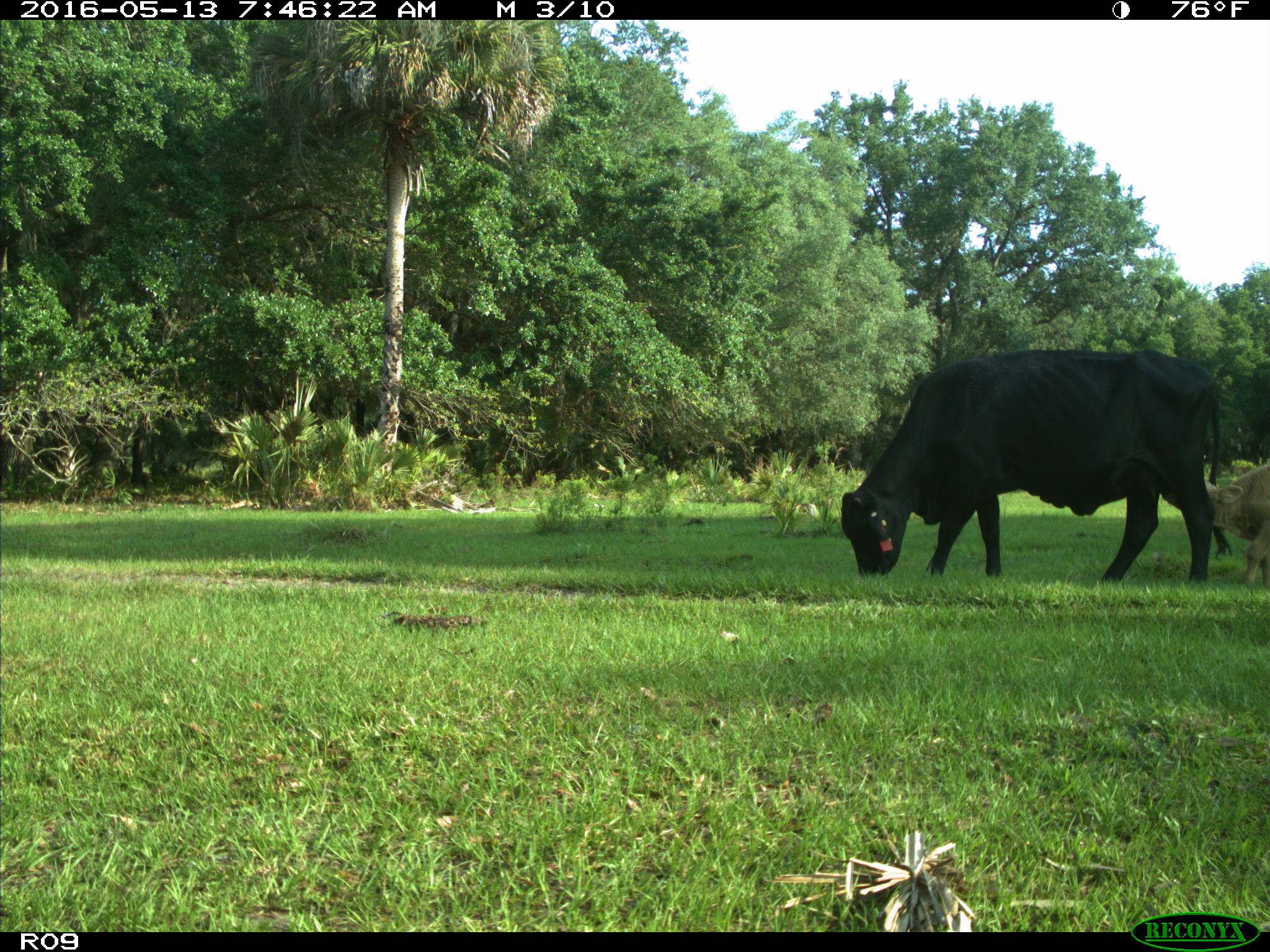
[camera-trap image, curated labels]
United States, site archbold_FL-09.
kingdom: Animalia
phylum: Chordata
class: Mammalia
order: Artiodactyla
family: Bovidae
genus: Bos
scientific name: Bos taurus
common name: domestic cow